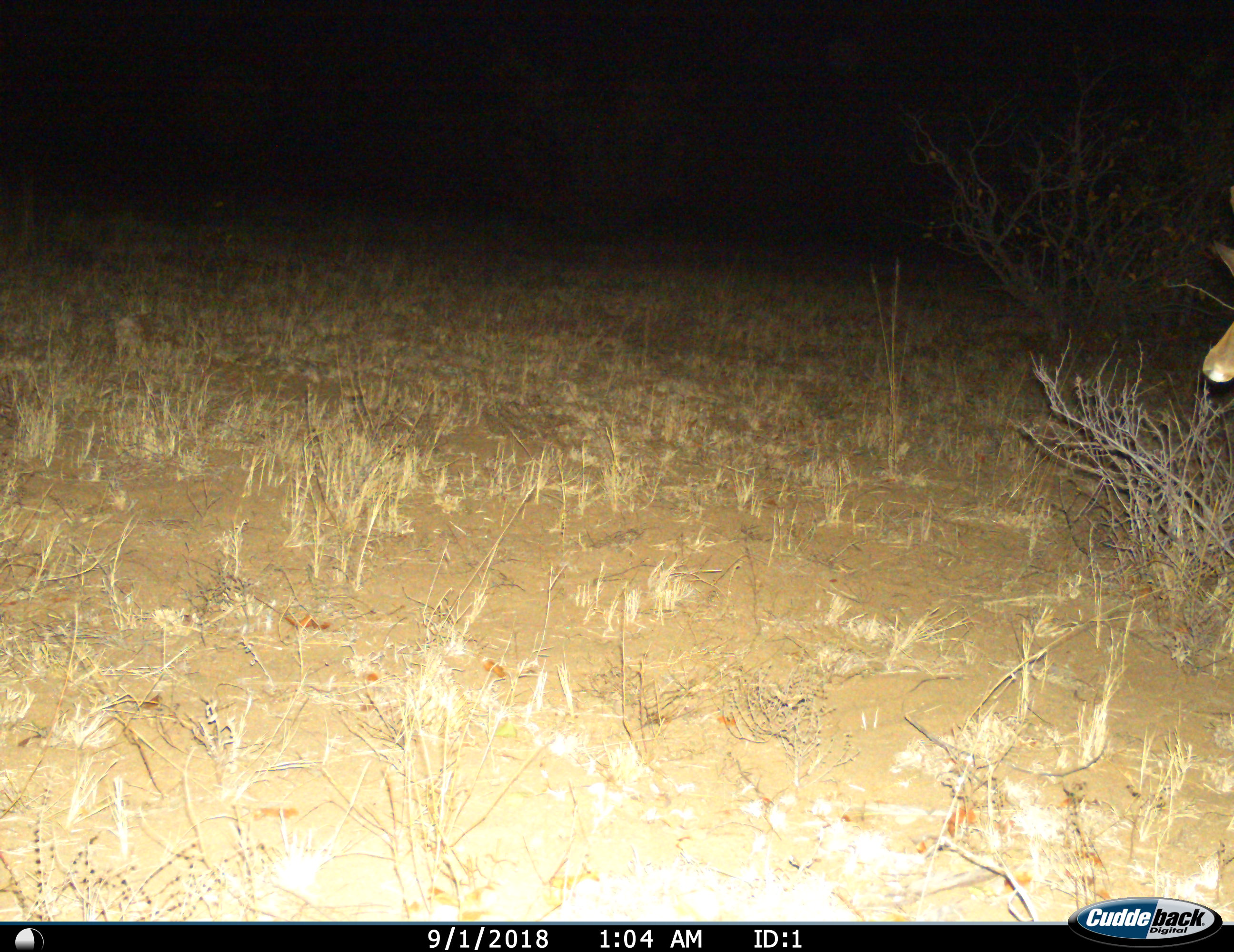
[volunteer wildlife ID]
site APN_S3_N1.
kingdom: Animalia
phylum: Chordata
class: Mammalia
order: Artiodactyla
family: Bovidae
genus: Aepyceros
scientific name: Aepyceros melampus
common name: impala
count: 1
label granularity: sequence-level